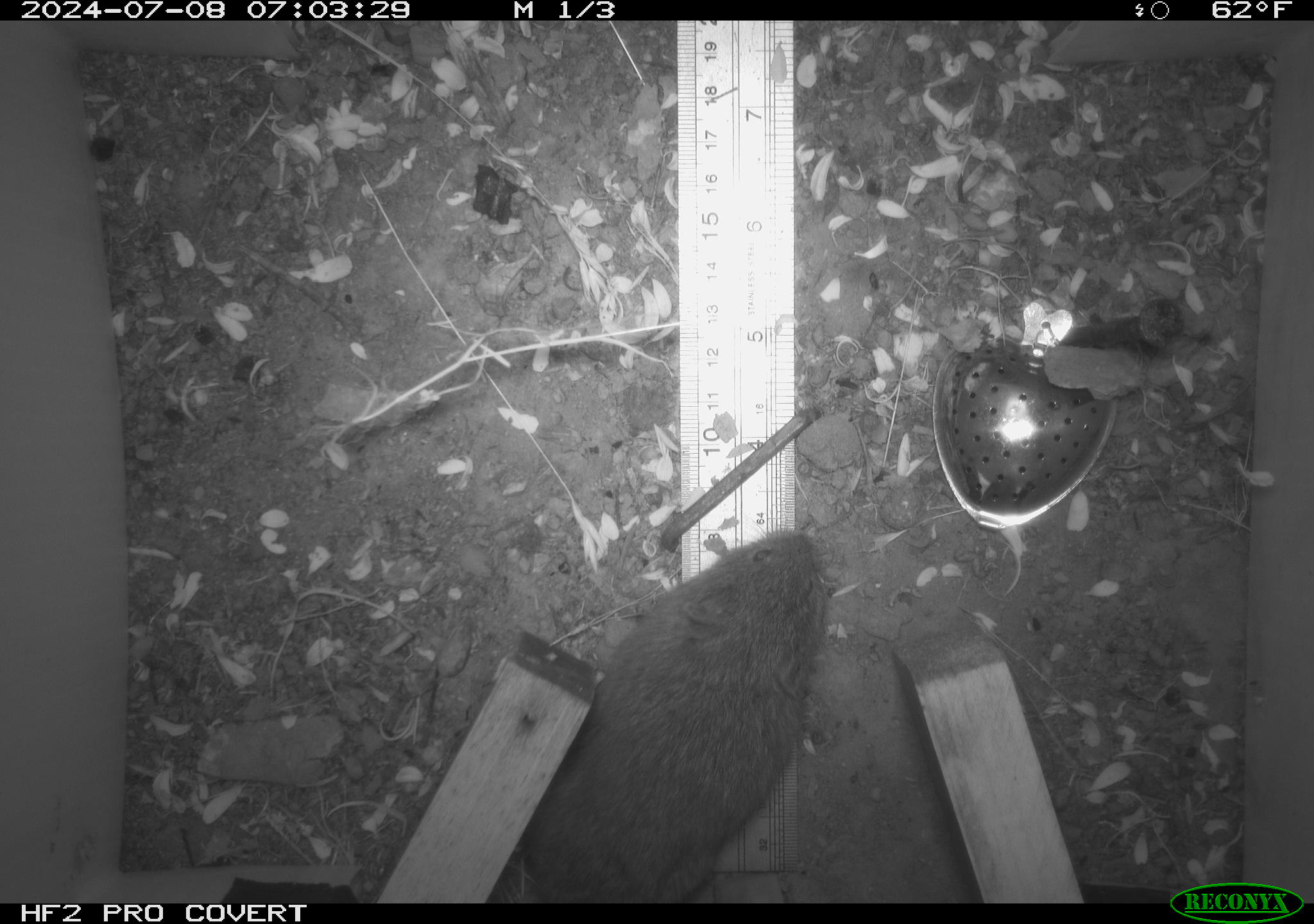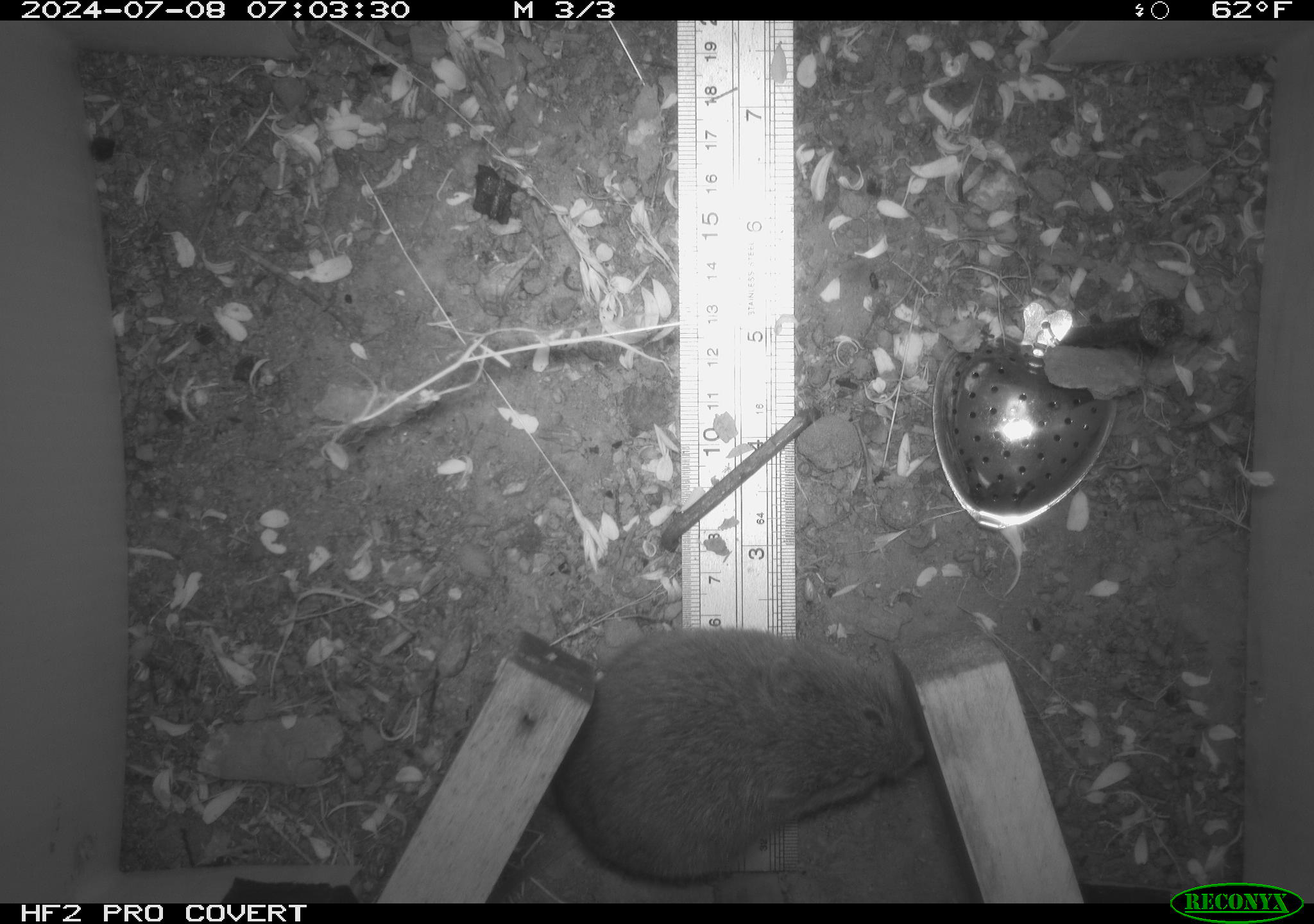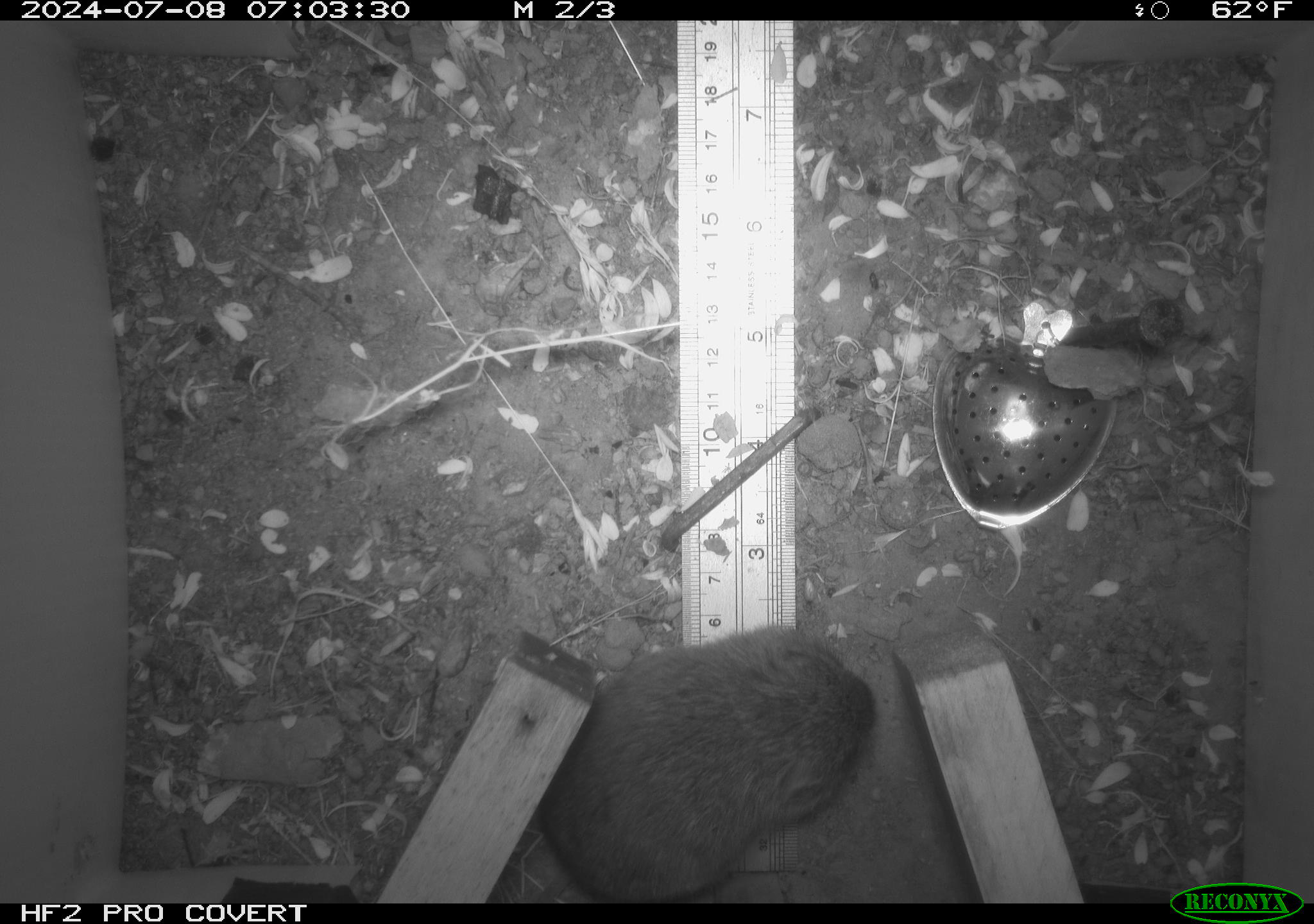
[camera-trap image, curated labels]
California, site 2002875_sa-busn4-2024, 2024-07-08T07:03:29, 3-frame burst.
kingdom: Animalia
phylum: Chordata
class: Mammalia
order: Rodentia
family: Cricetidae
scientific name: Arvicolinae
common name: voles, lemmings, and muskrats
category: arvicolinae subfamily